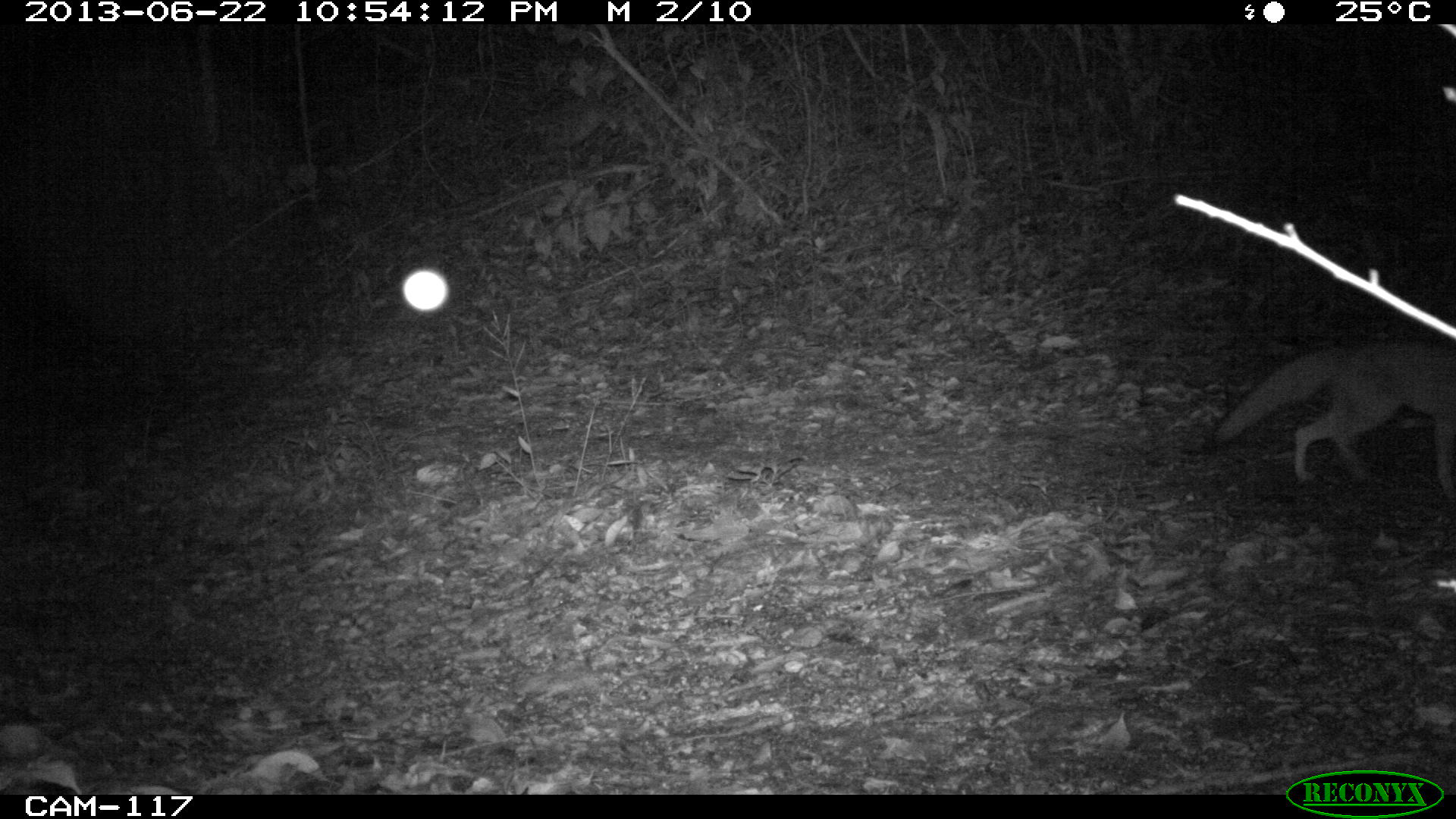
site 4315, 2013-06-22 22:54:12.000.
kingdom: Animalia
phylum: Chordata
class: Mammalia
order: Carnivora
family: Canidae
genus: Urocyon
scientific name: Urocyon cinereoargenteus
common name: gray fox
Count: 1.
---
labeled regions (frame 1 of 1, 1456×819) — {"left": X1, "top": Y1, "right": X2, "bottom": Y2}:
urocyon cinereoargenteus: {"left": 1209, "top": 328, "right": 1456, "bottom": 500}